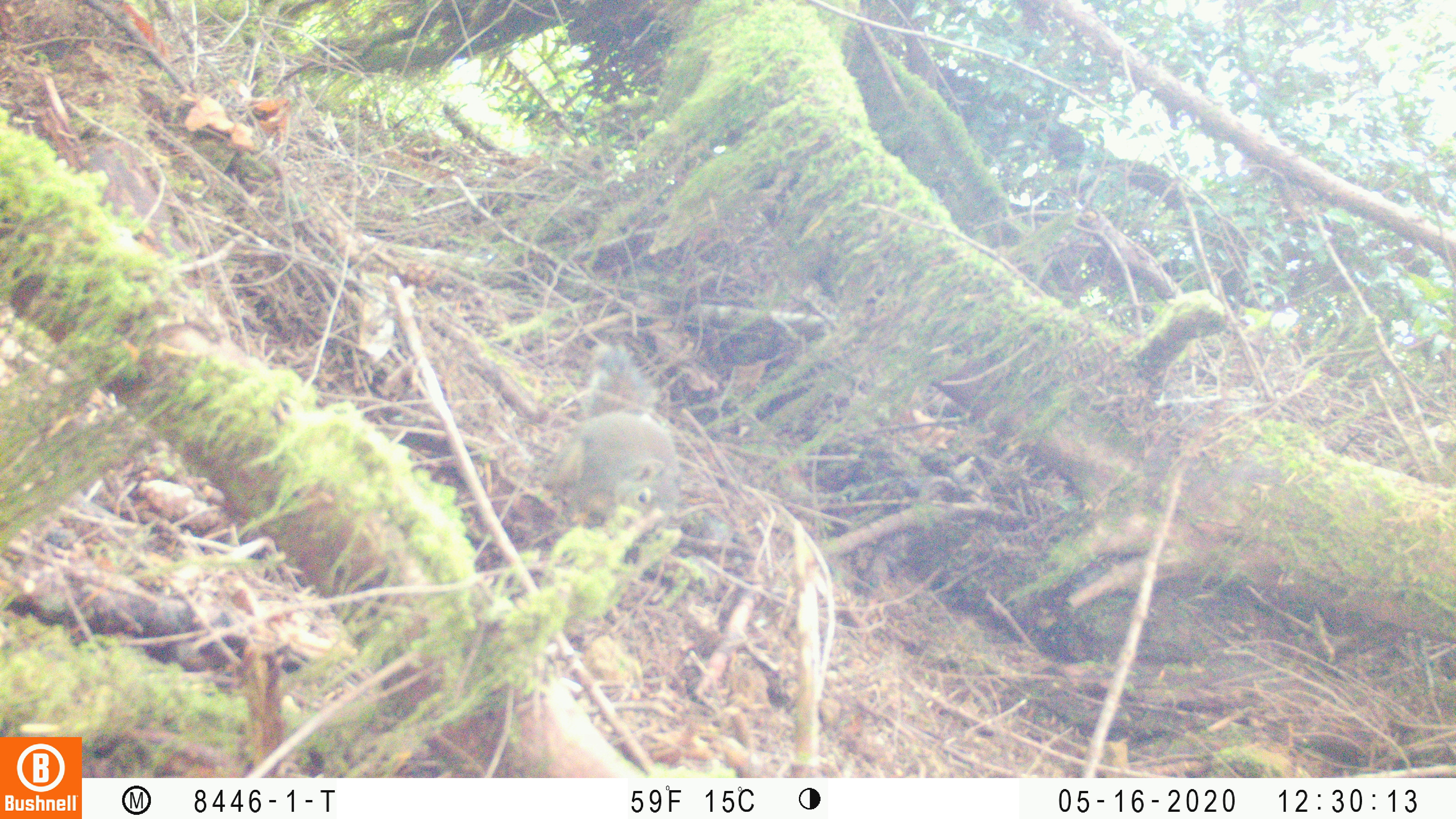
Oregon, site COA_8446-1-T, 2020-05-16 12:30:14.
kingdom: Animalia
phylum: Chordata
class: Mammalia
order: Rodentia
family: Sciuridae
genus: Tamiasciurus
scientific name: Tamiasciurus douglasii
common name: douglas squirrel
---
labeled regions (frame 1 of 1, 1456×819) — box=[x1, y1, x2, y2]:
douglas squirrel: box=[563, 336, 686, 538]